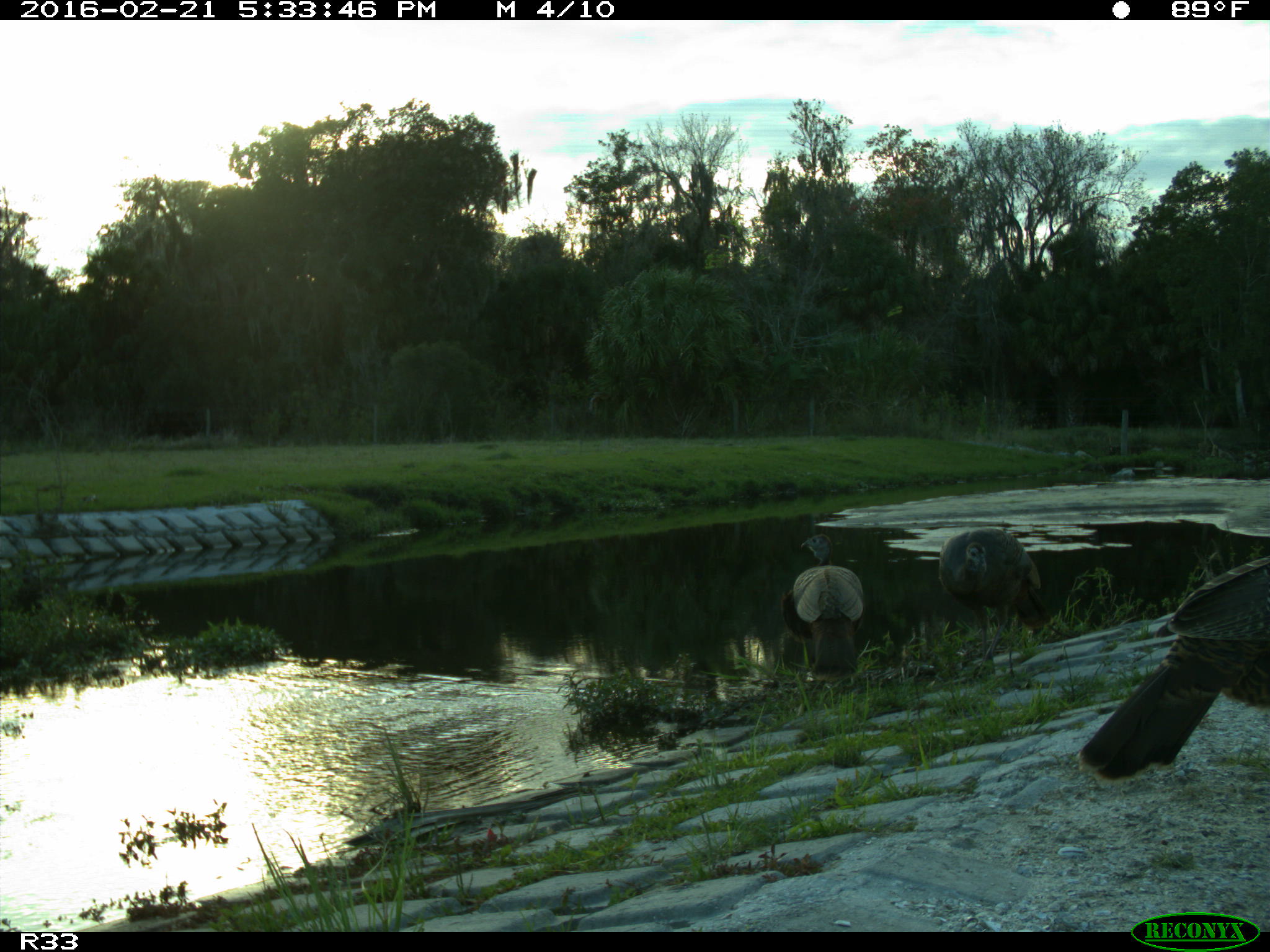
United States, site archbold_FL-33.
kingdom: Animalia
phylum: Chordata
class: Aves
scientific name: Aves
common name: birds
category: unidentified bird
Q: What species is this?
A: Unidentified bird (birds) (Aves).